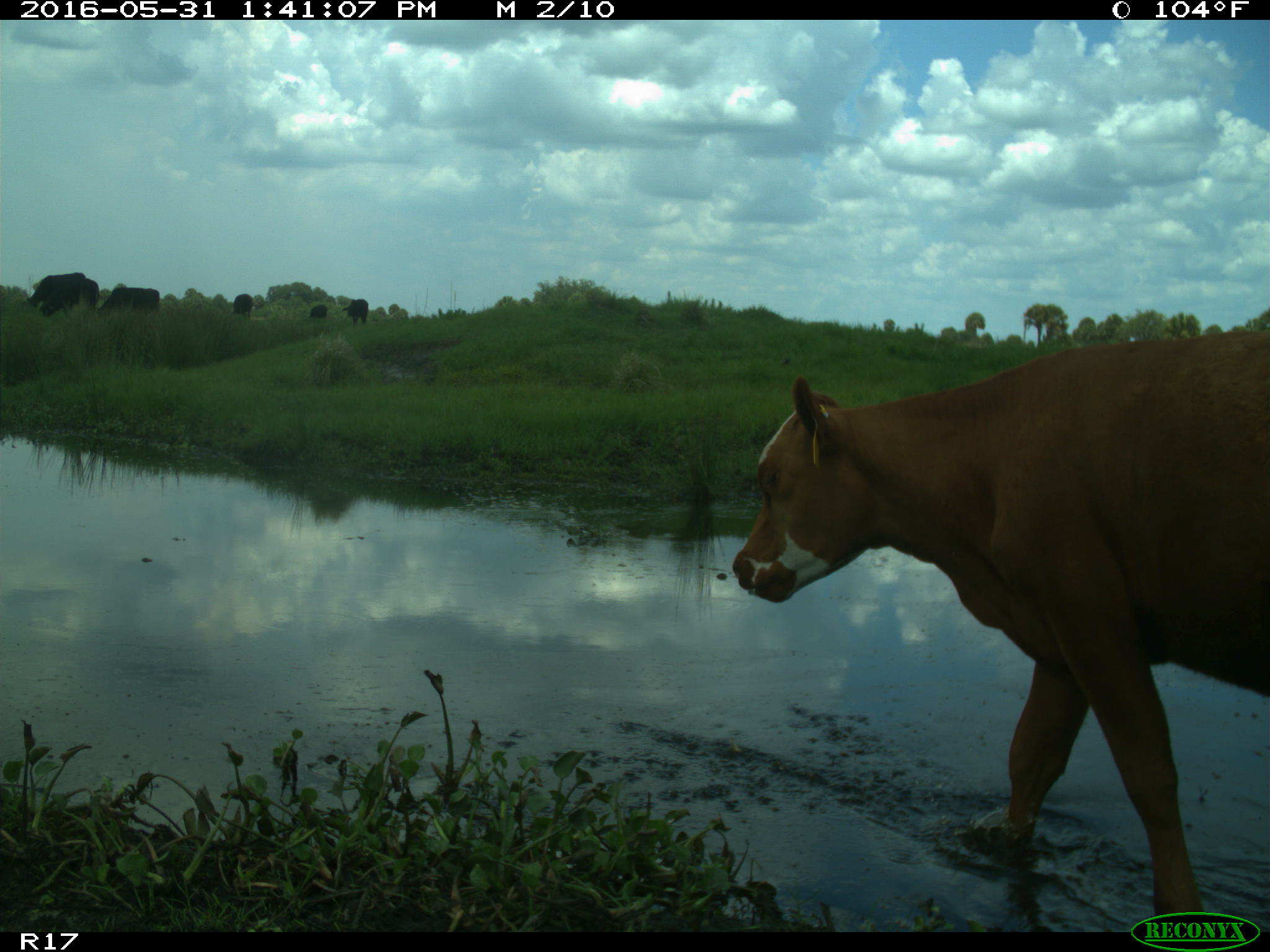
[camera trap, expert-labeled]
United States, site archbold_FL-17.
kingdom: Animalia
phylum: Chordata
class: Mammalia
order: Artiodactyla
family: Bovidae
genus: Bos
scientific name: Bos taurus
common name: domestic cow